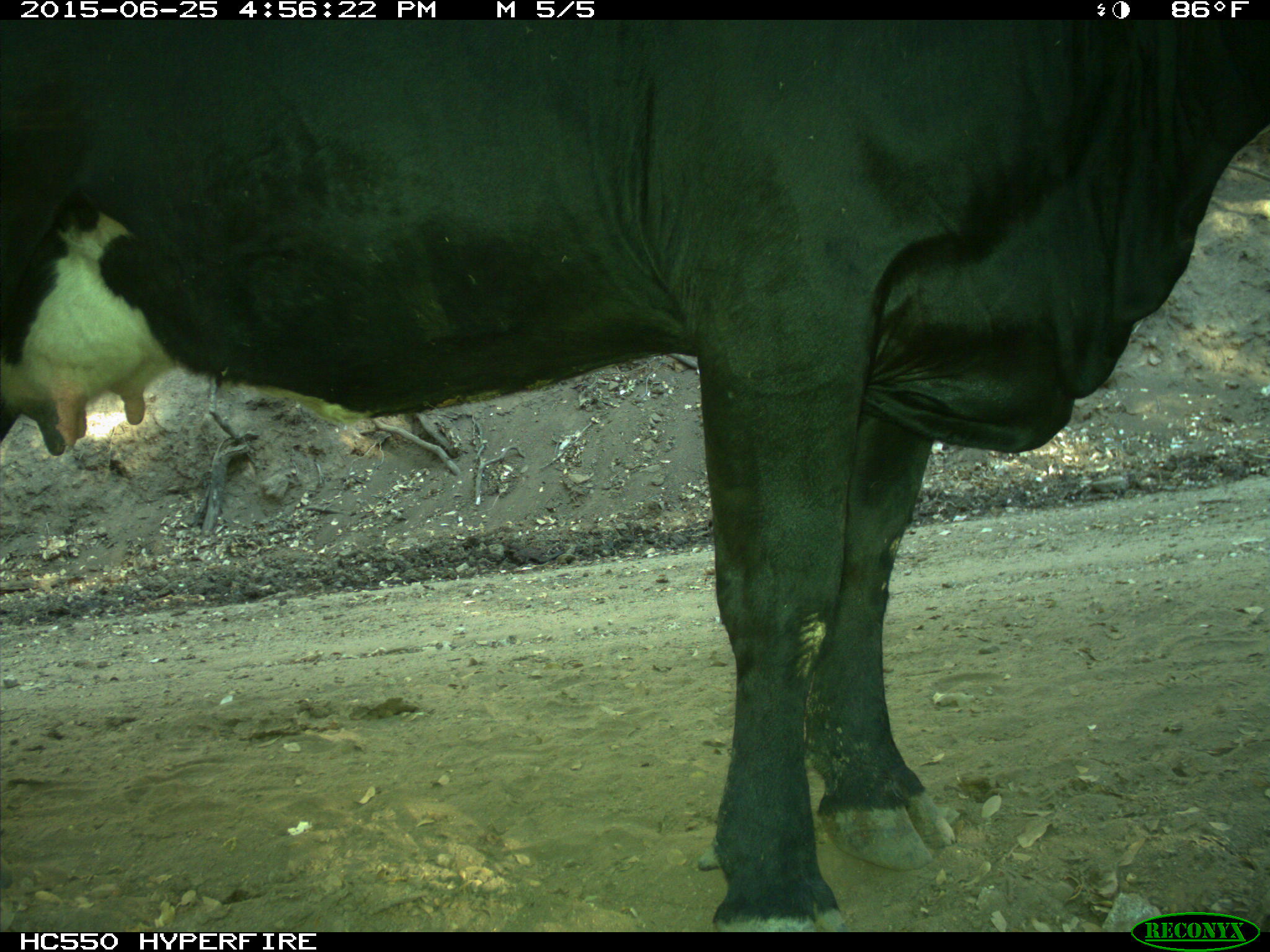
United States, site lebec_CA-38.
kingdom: Animalia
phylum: Chordata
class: Mammalia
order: Artiodactyla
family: Bovidae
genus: Bos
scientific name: Bos taurus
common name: domestic cow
Bos taurus (domestic cow).